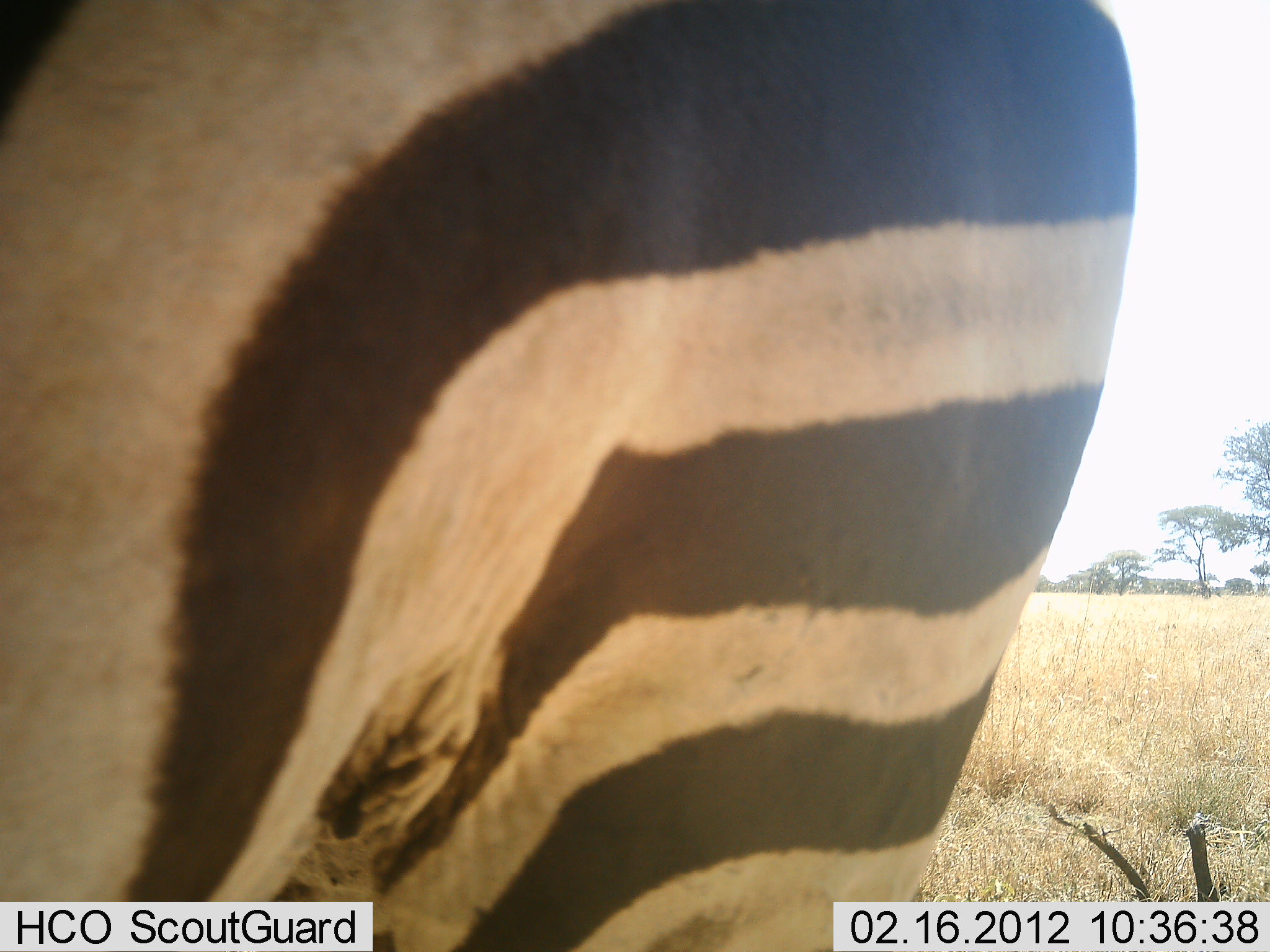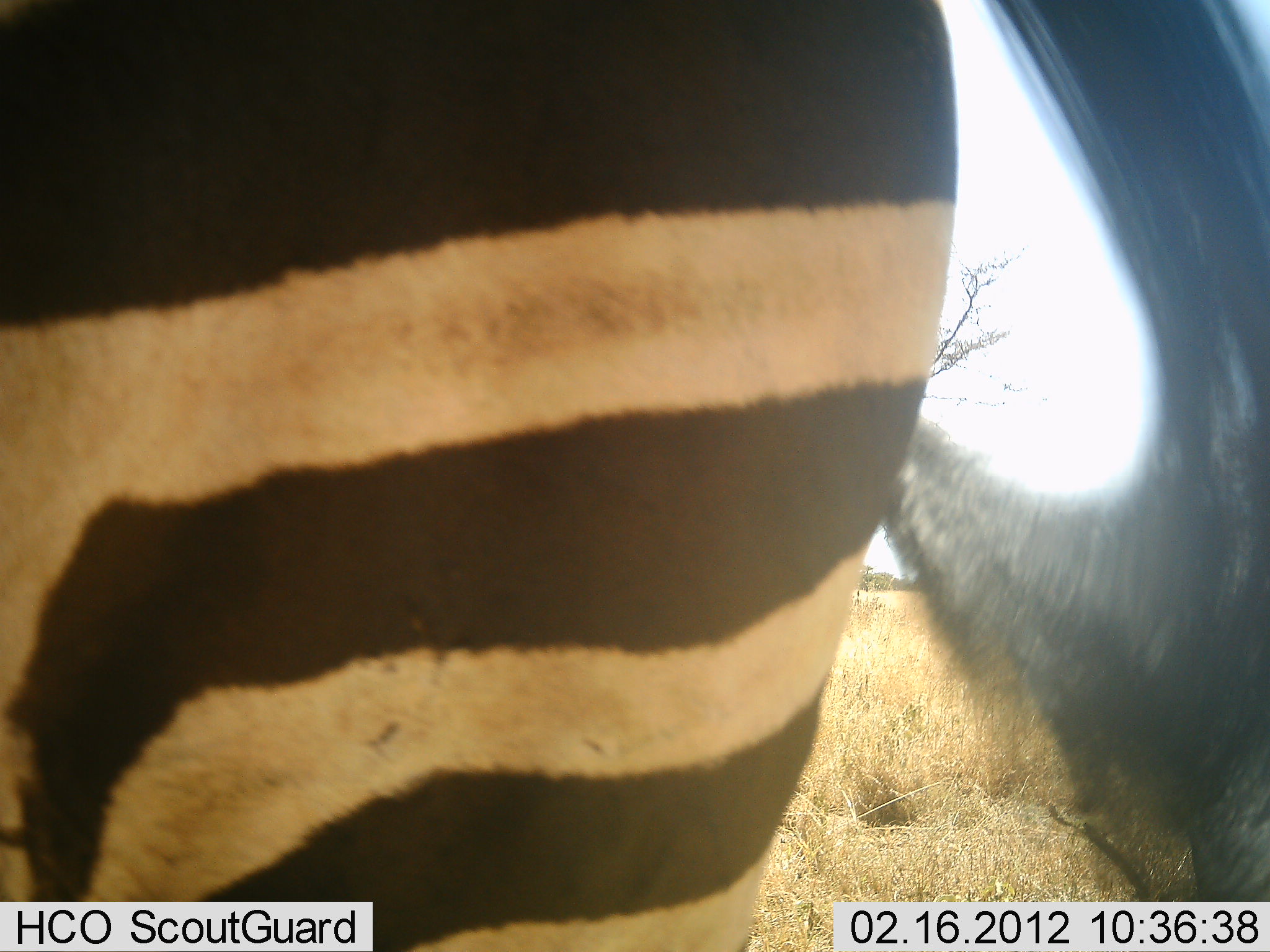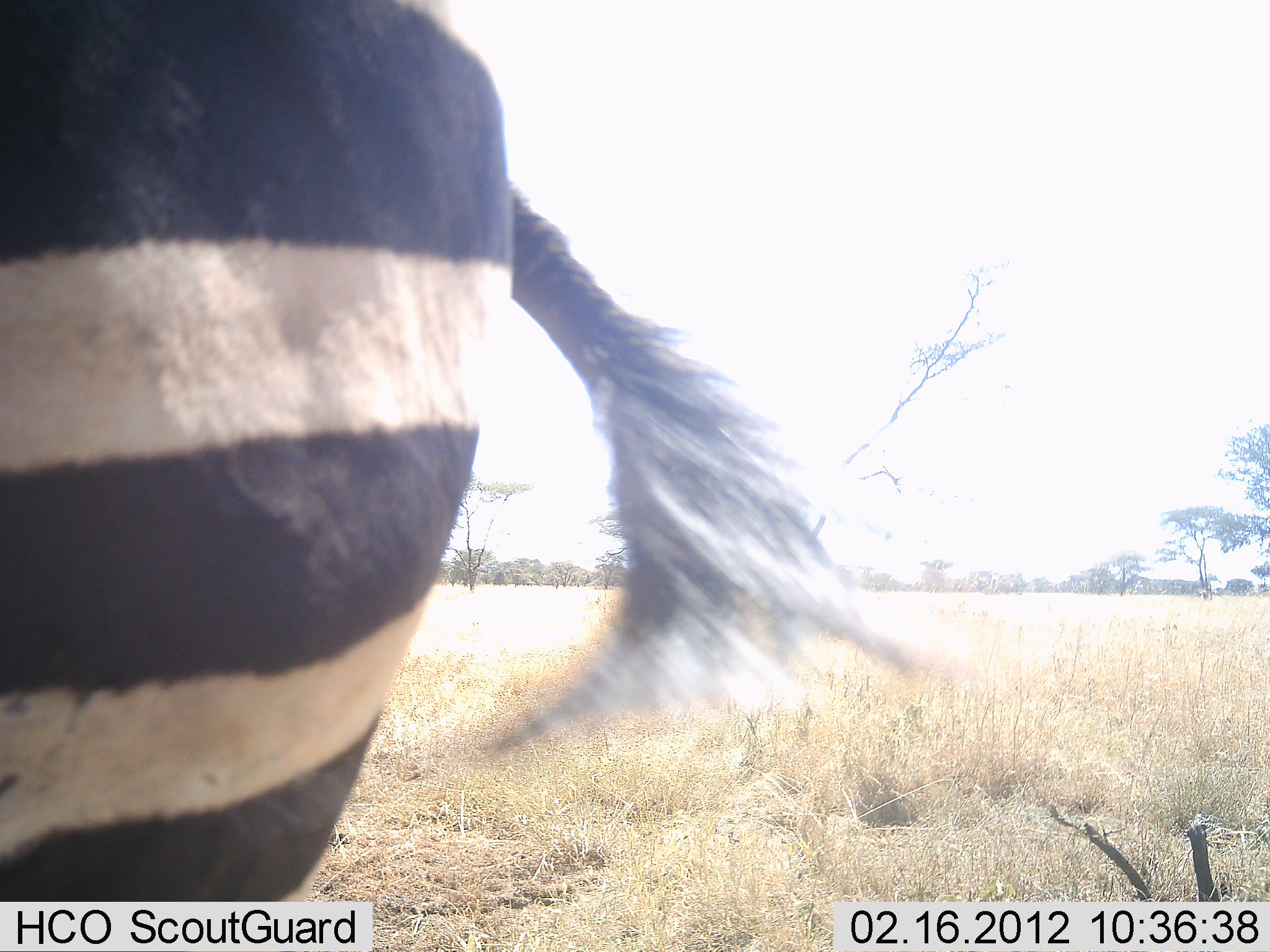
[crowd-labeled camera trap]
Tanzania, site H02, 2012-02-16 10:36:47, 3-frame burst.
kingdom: Animalia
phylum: Chordata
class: Mammalia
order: Perissodactyla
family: Equidae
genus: Equus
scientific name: Equus quagga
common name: plains zebra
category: zebra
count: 1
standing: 40%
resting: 0%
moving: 55%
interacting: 0%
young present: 0%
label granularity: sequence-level